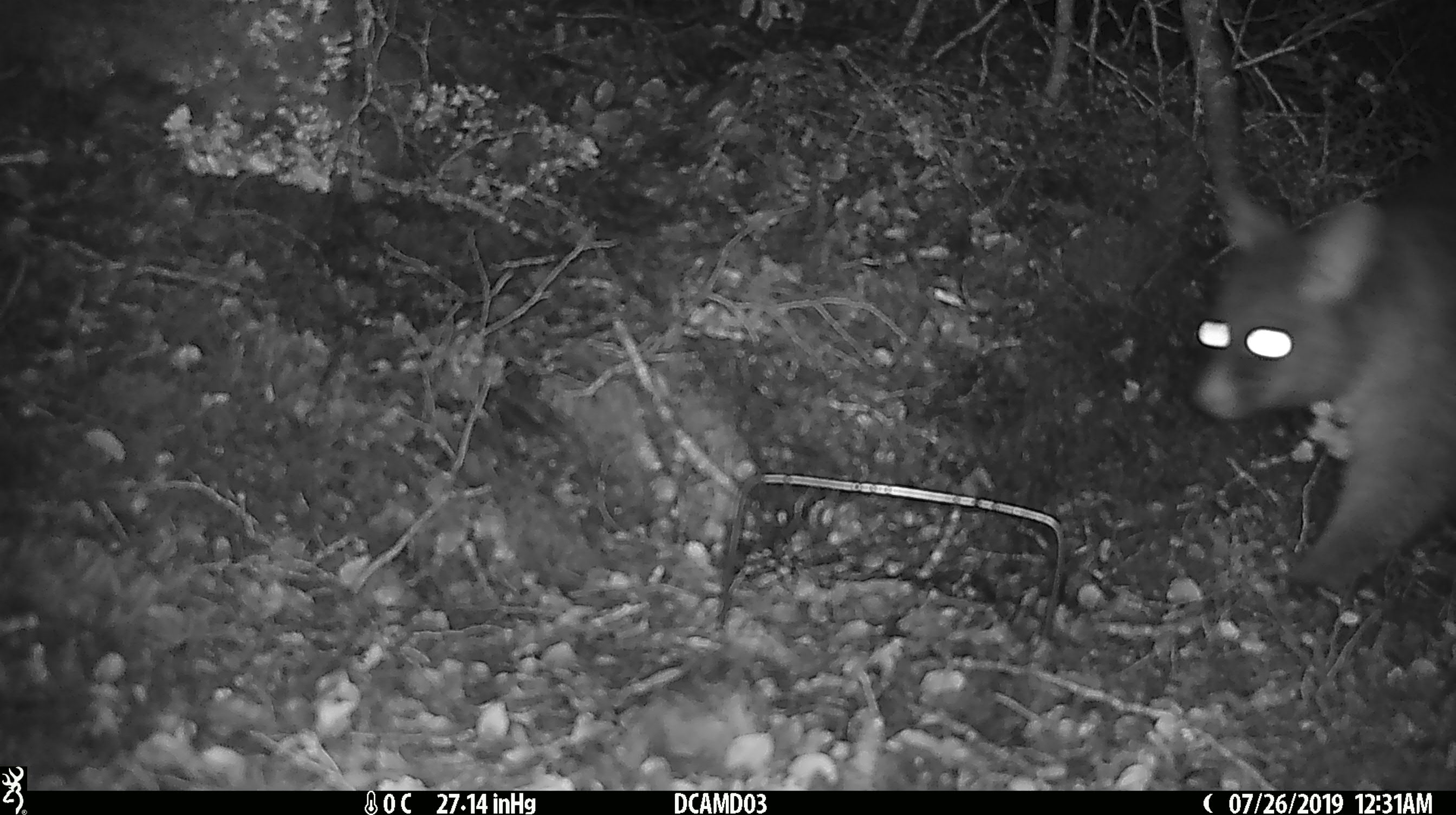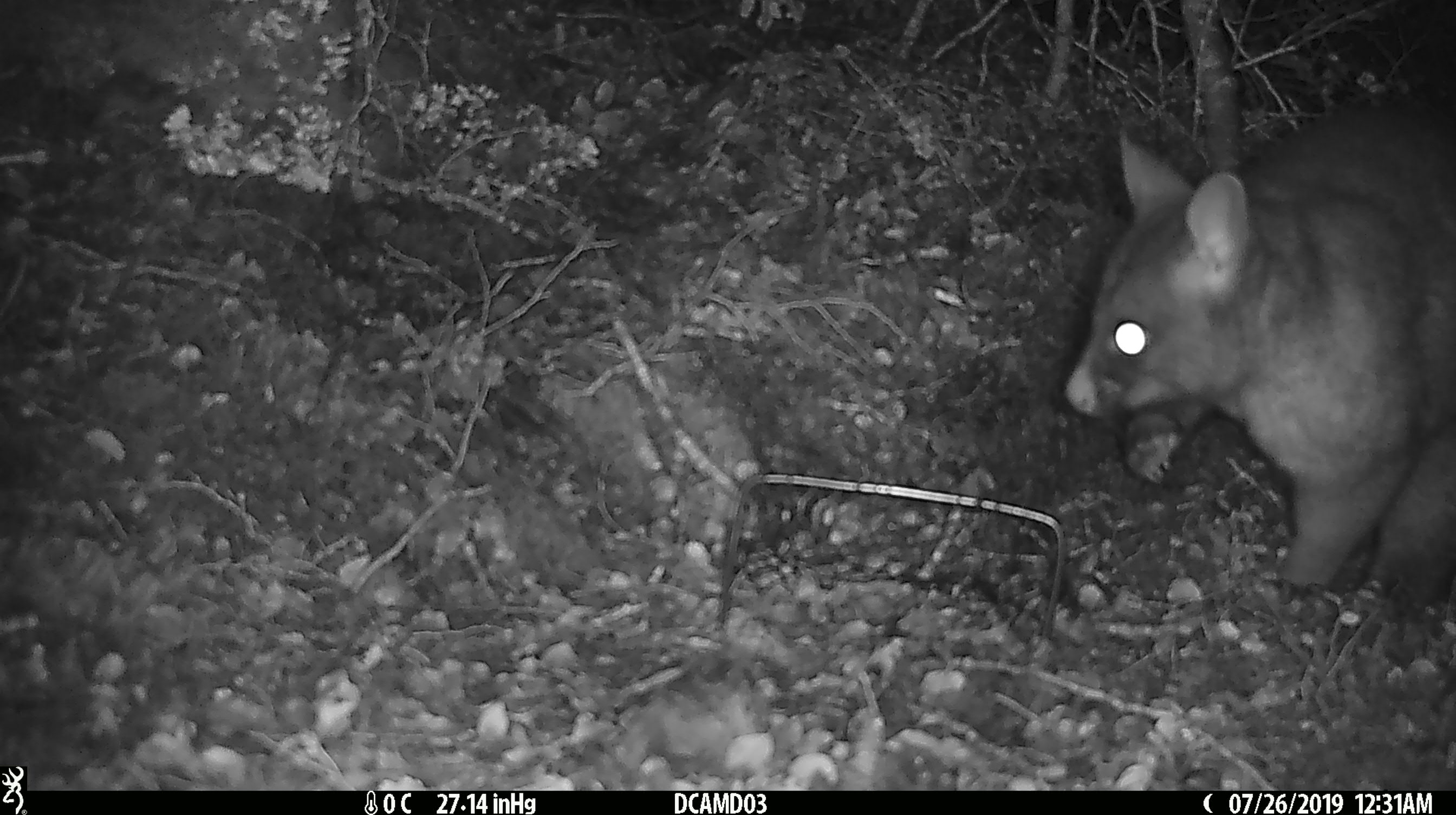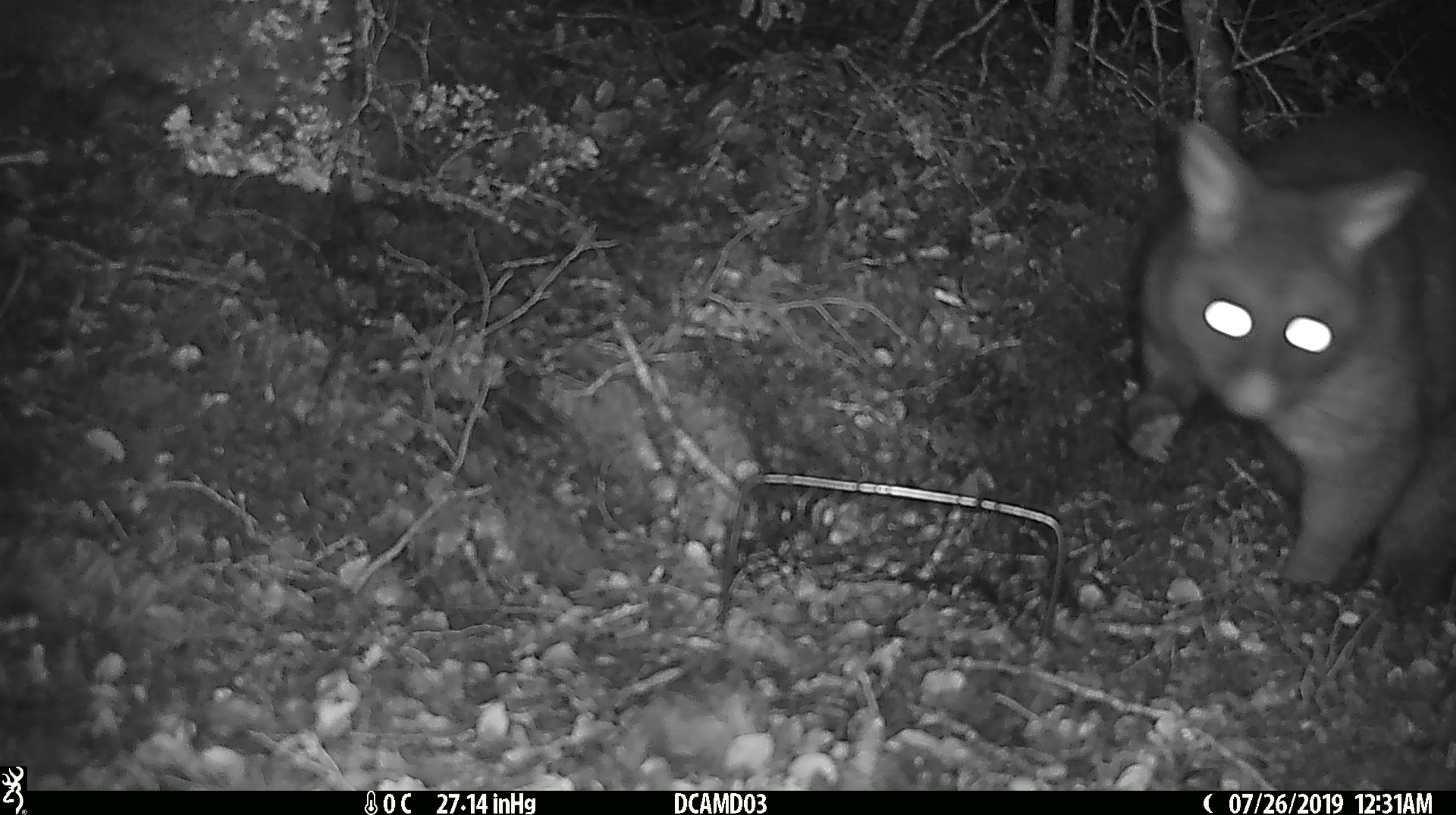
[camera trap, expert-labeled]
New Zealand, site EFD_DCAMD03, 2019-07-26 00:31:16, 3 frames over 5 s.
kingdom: Animalia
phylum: Chordata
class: Mammalia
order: Diprotodontia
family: Phalangeridae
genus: Trichosurus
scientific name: Trichosurus vulpecula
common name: common brushtail possum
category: possum